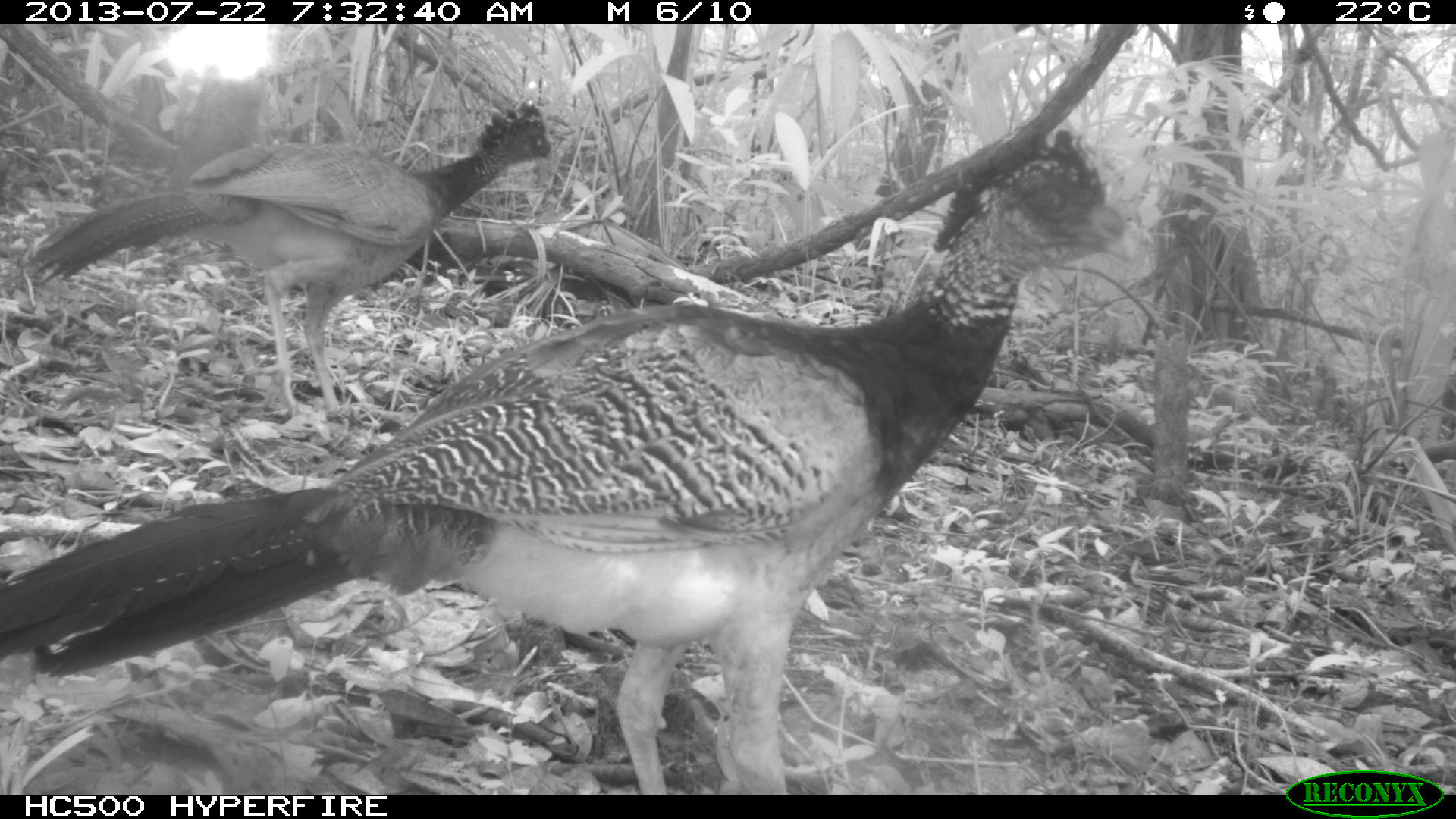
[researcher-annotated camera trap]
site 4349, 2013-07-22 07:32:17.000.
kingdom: Animalia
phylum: Chordata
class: Aves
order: Galliformes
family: Cracidae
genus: Crax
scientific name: Crax rubra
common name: great curassow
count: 4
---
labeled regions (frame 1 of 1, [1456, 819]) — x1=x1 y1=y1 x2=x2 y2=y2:
crax rubra: x1=0 y1=128 x2=1137 y2=793; x1=22 y1=98 x2=552 y2=422